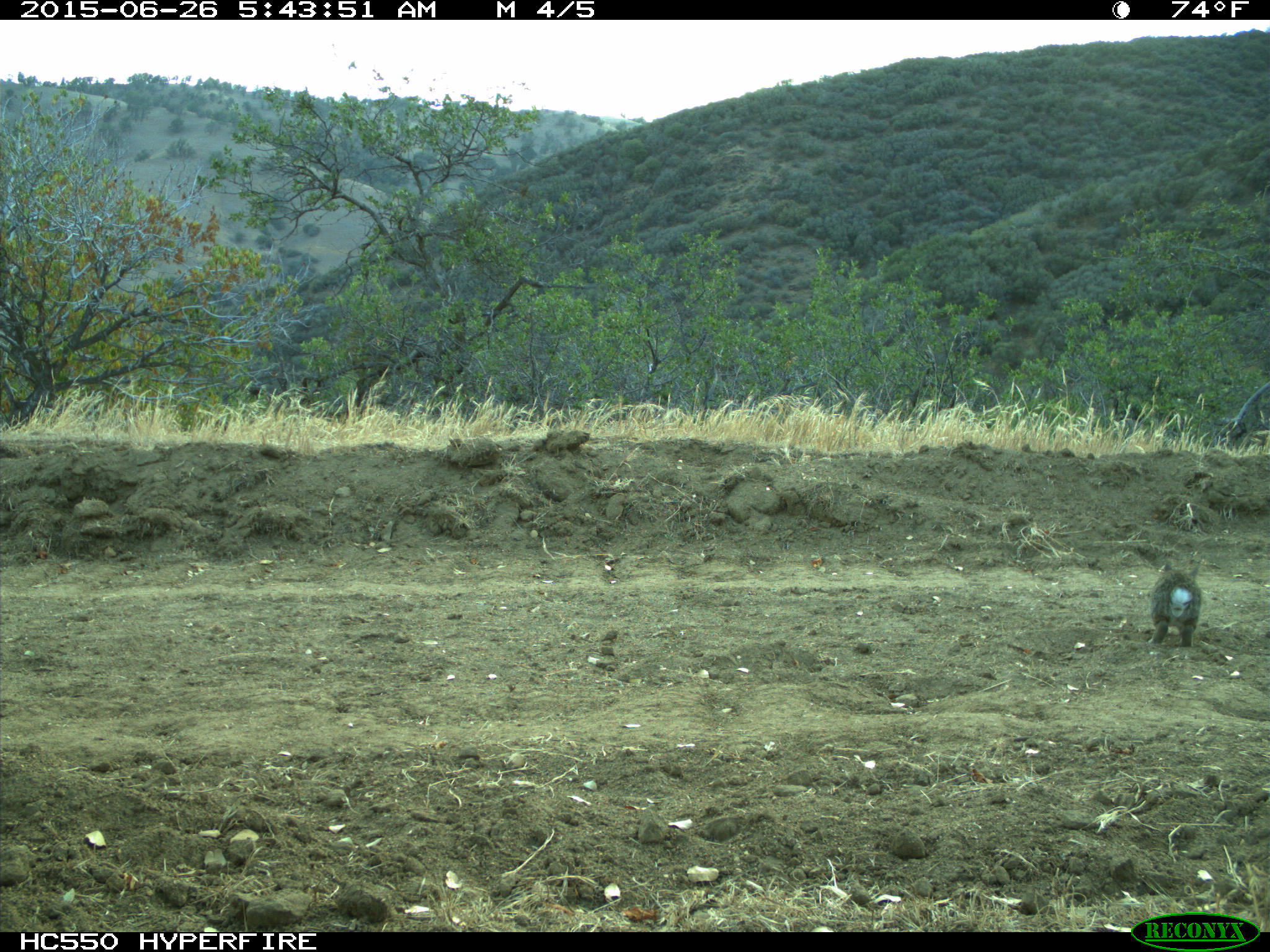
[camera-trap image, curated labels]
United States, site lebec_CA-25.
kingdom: Animalia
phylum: Chordata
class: Mammalia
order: Lagomorpha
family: Leporidae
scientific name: Leporidae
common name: rabbits and hares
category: unidentified rabbit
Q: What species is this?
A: Unidentified rabbit (rabbits and hares) (Leporidae).